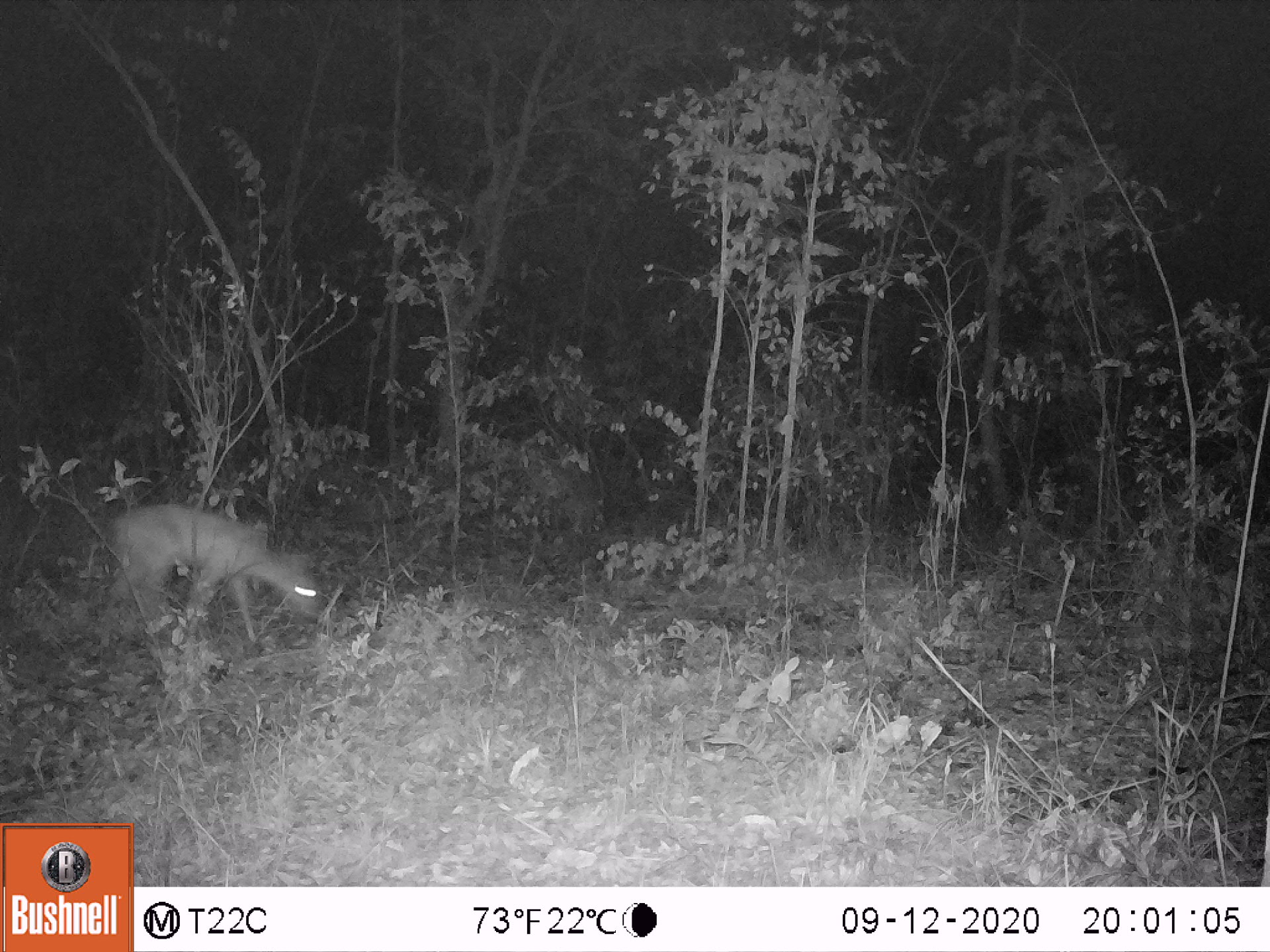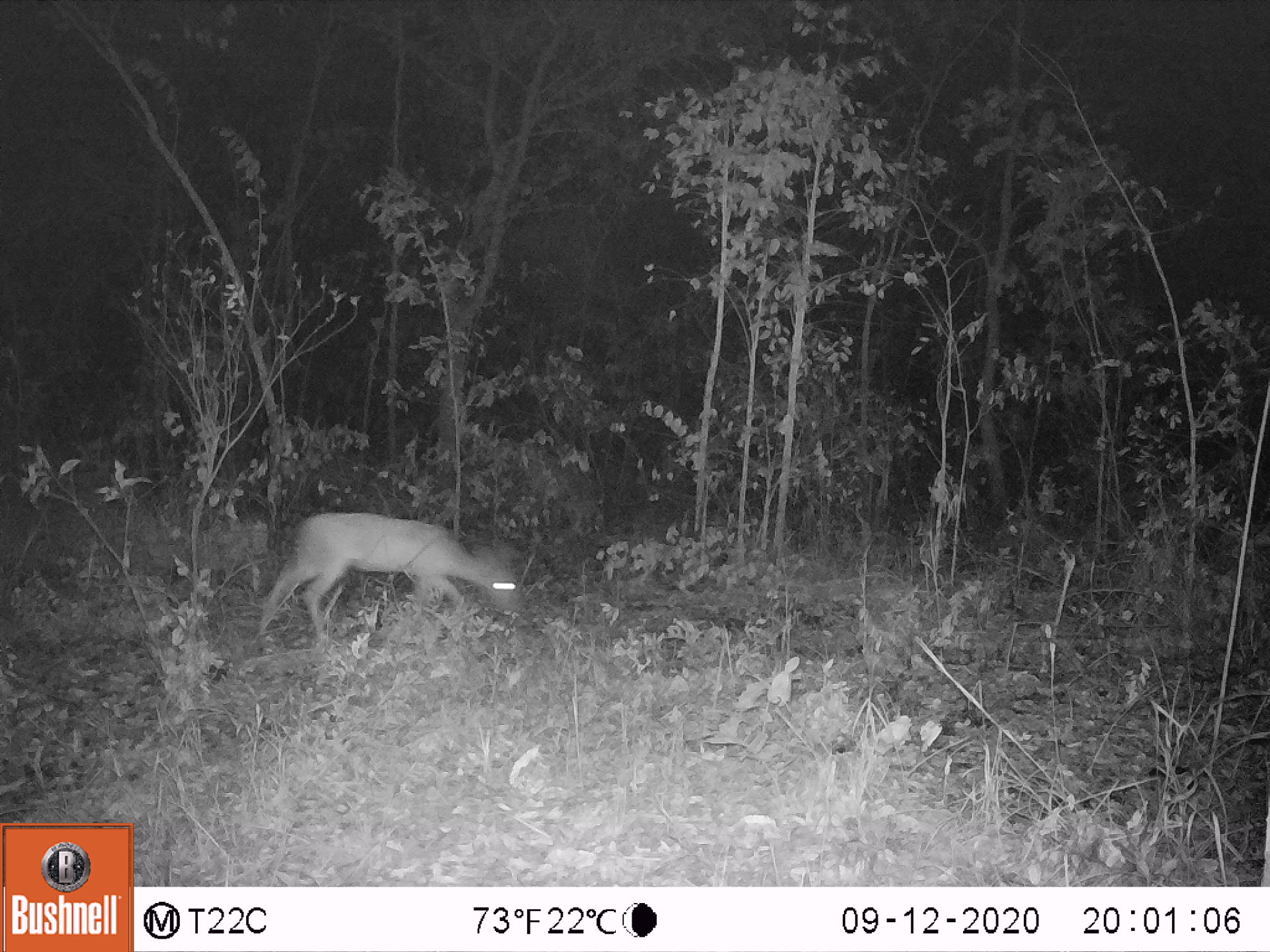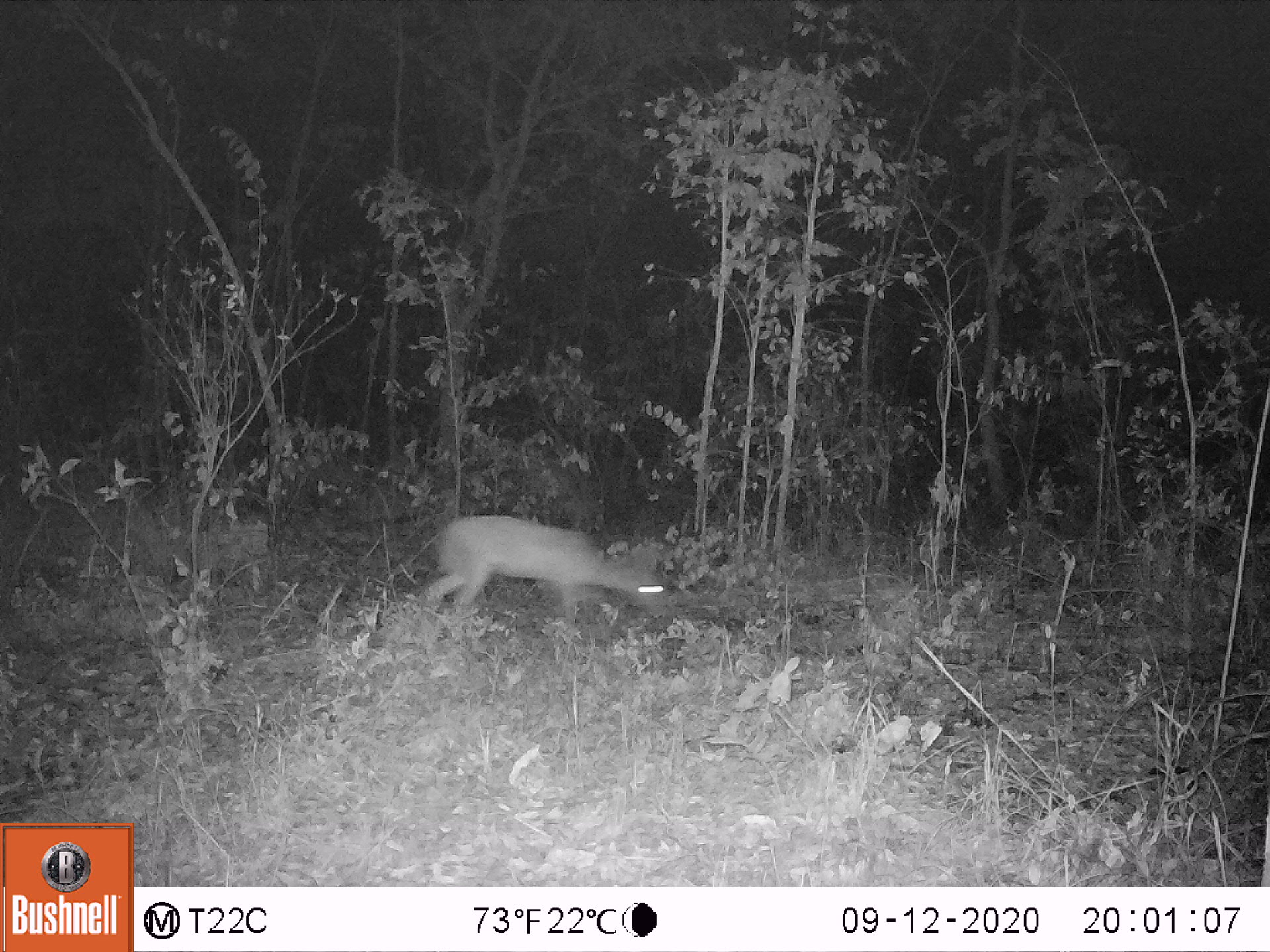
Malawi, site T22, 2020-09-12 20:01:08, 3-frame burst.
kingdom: Animalia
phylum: Chordata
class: Mammalia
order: Artiodactyla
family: Bovidae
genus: Sylvicapra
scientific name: Sylvicapra grimmia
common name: common duiker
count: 1